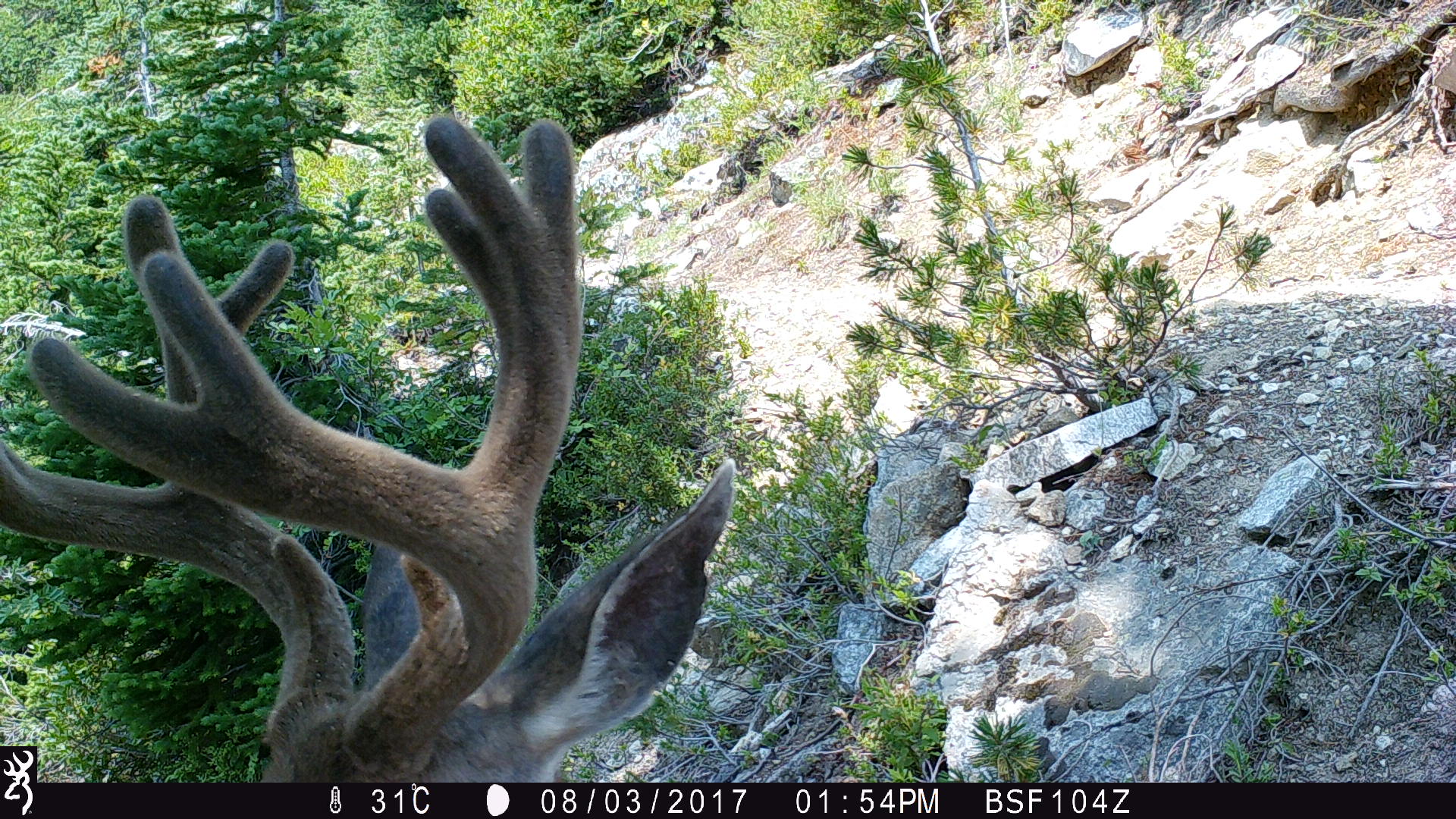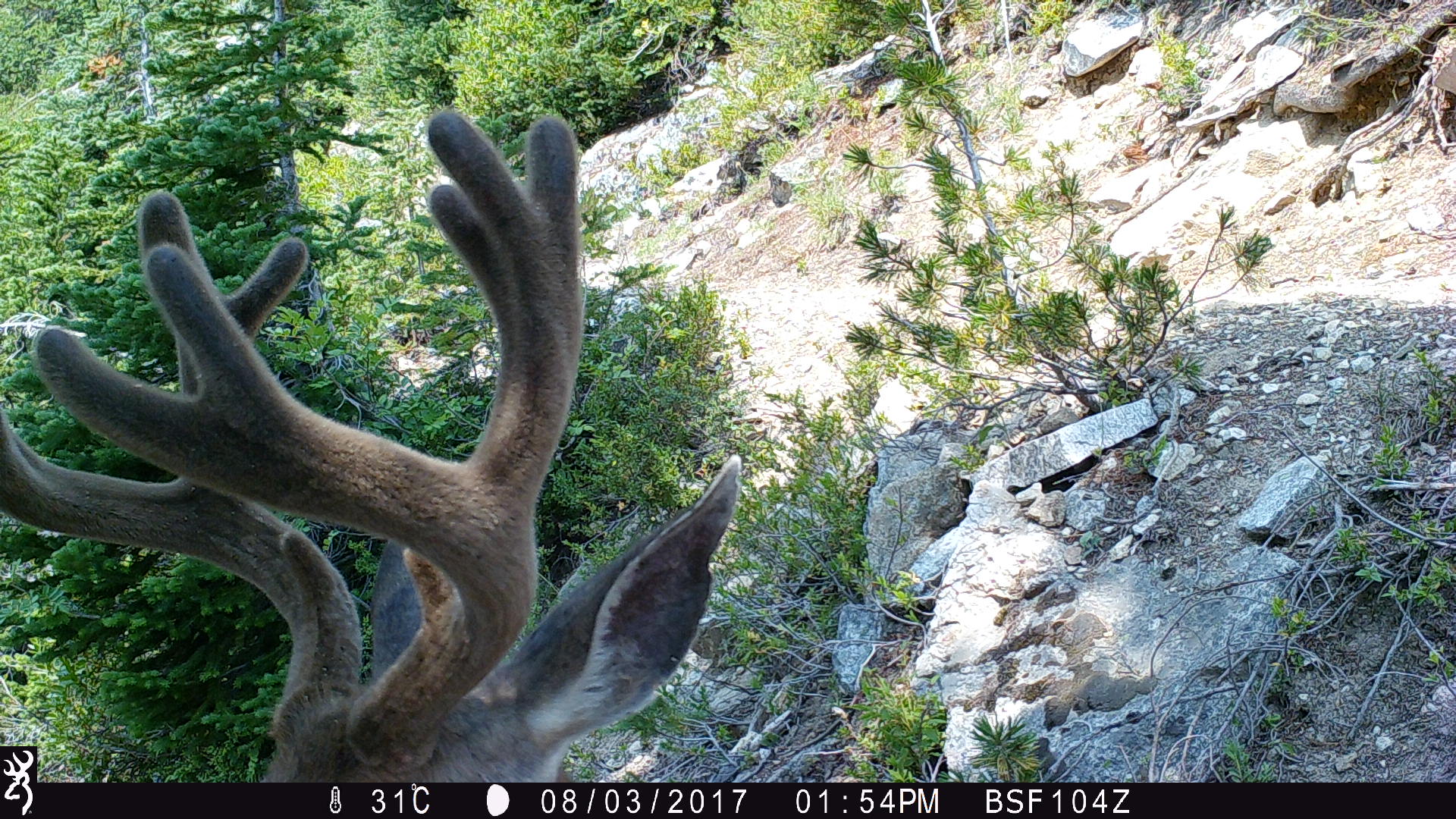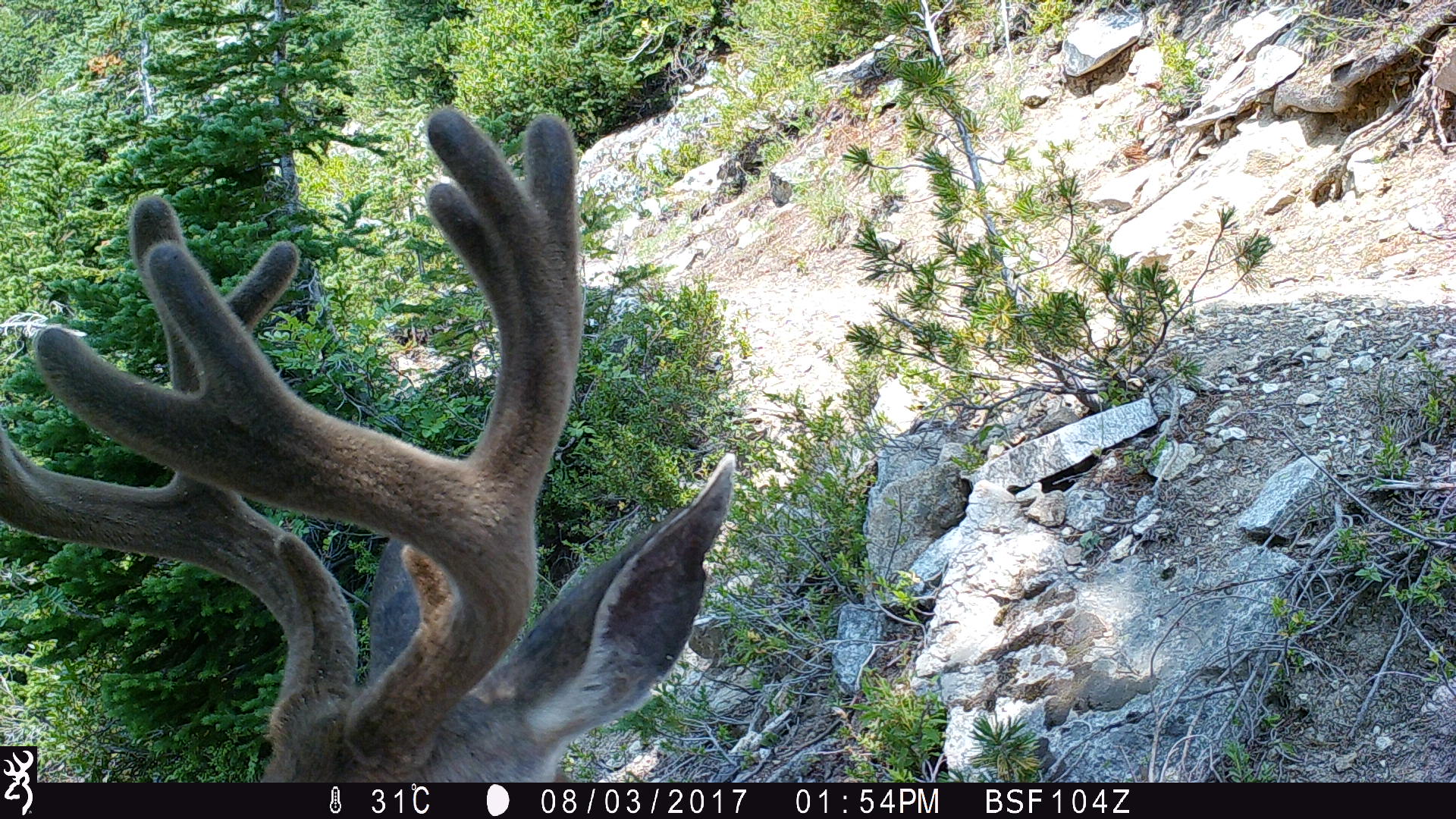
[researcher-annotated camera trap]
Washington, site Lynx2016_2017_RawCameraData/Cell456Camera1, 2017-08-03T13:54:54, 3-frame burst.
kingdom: Animalia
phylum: Chordata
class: Mammalia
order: Artiodactyla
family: Cervidae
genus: Odocoileus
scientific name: Odocoileus hemionus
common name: mule deer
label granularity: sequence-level